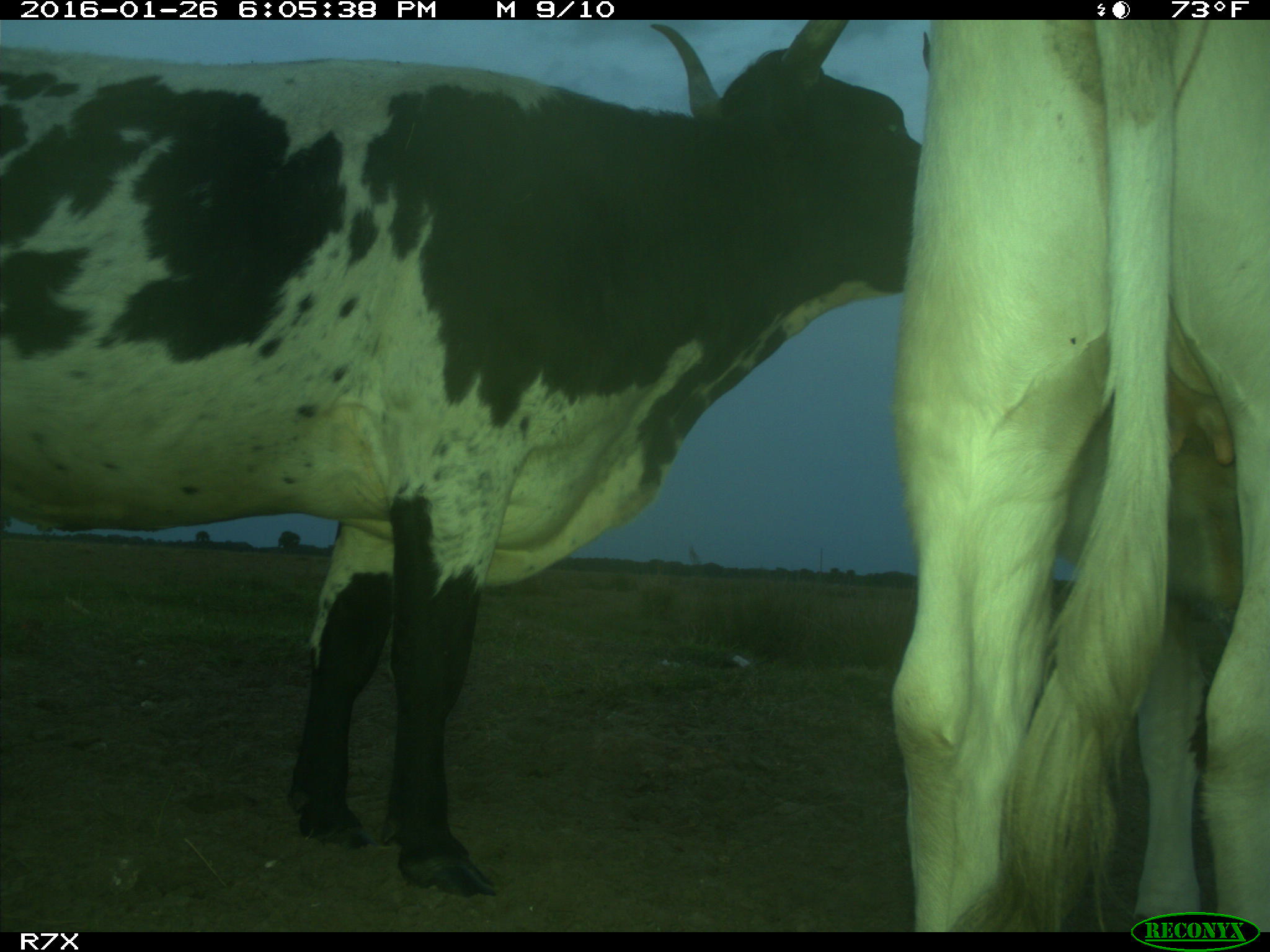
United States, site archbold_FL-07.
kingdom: Animalia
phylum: Chordata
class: Mammalia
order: Artiodactyla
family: Bovidae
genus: Bos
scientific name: Bos taurus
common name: domestic cow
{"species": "Bos taurus (domestic cow)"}